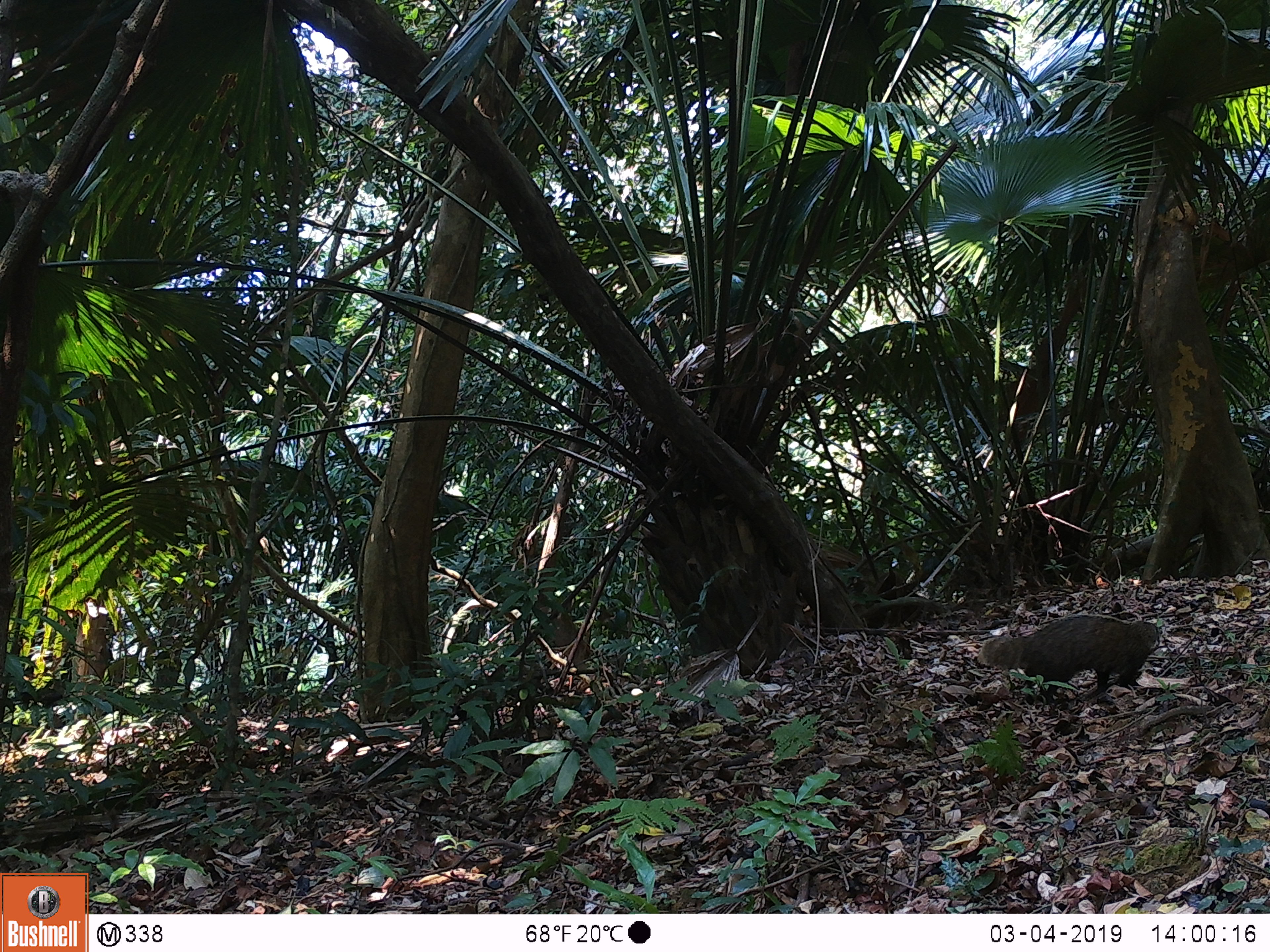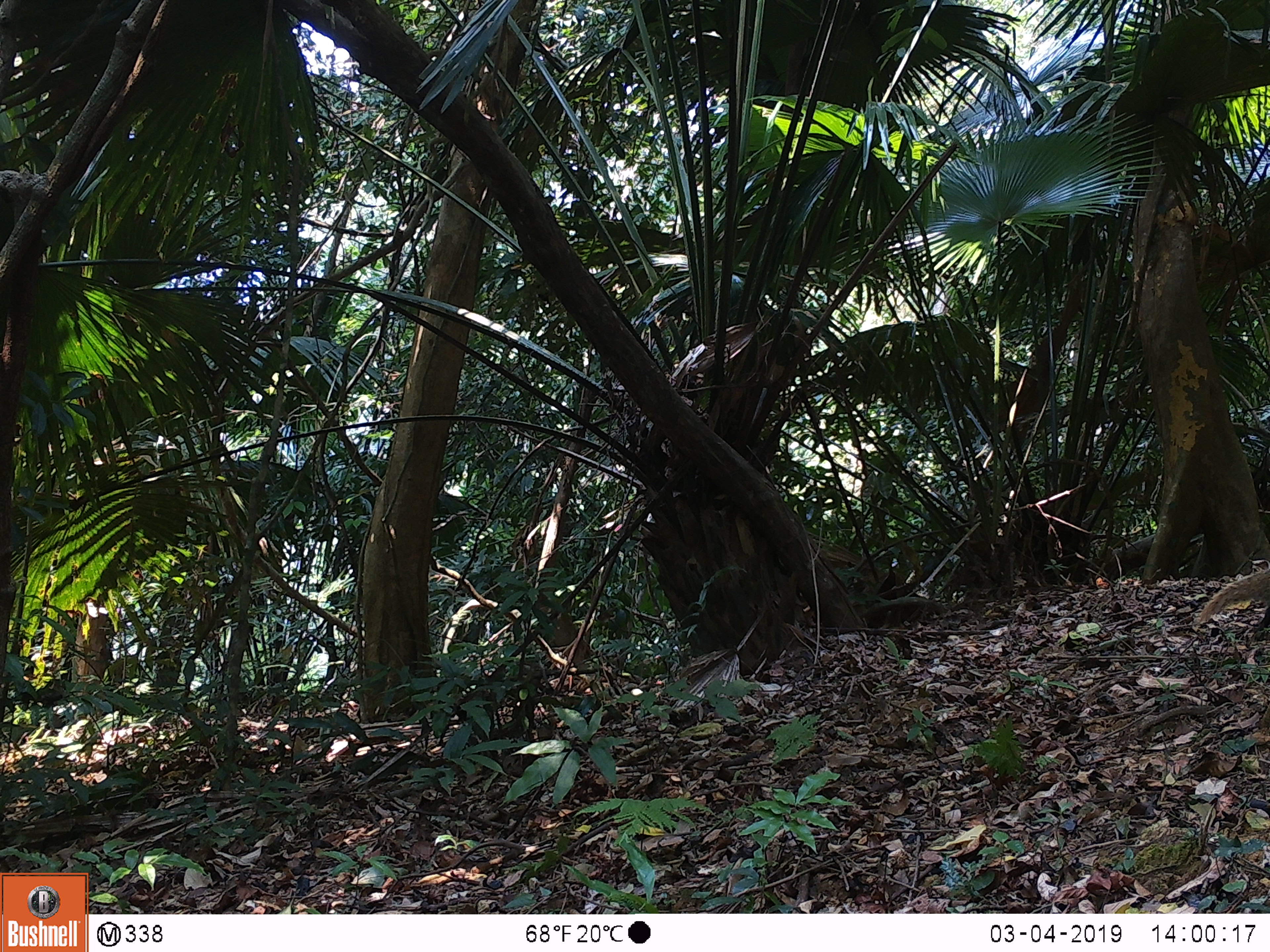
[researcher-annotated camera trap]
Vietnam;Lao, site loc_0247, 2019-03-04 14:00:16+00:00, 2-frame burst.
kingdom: Animalia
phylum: Chordata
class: Mammalia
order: Carnivora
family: Herpestidae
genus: Urva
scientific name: Urva urva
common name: crab-eating mongoose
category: crab eating mongoose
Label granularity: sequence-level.